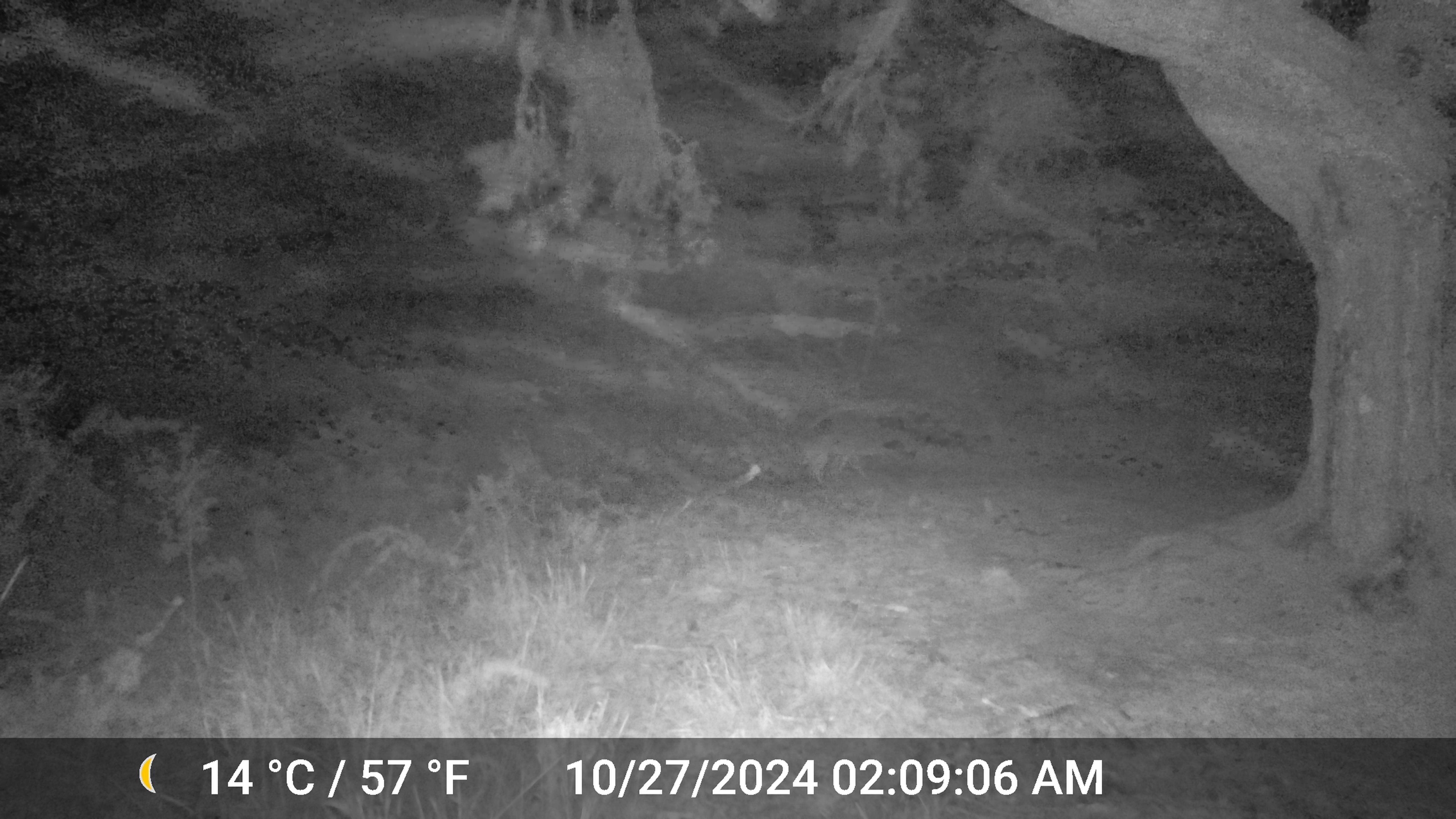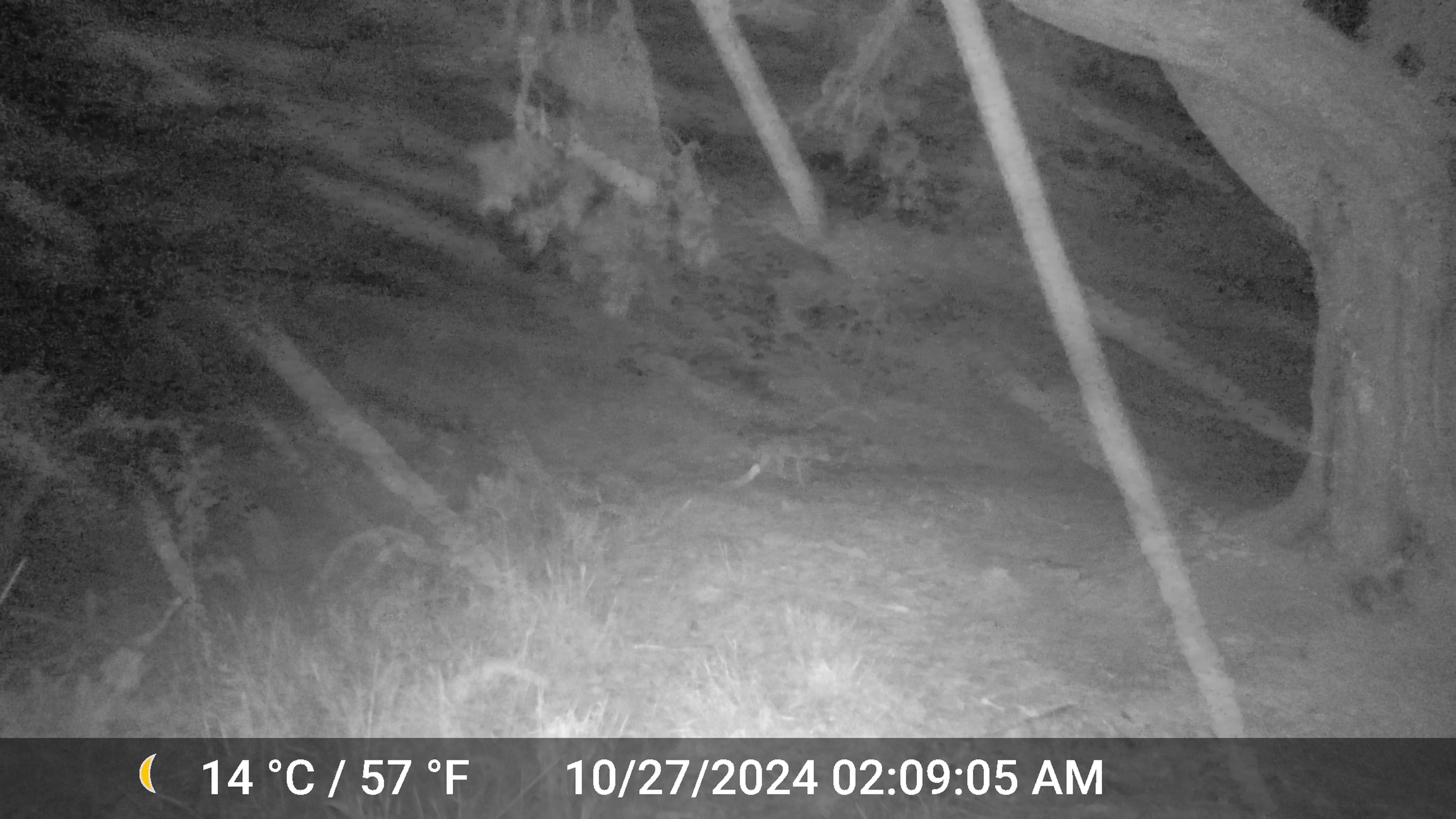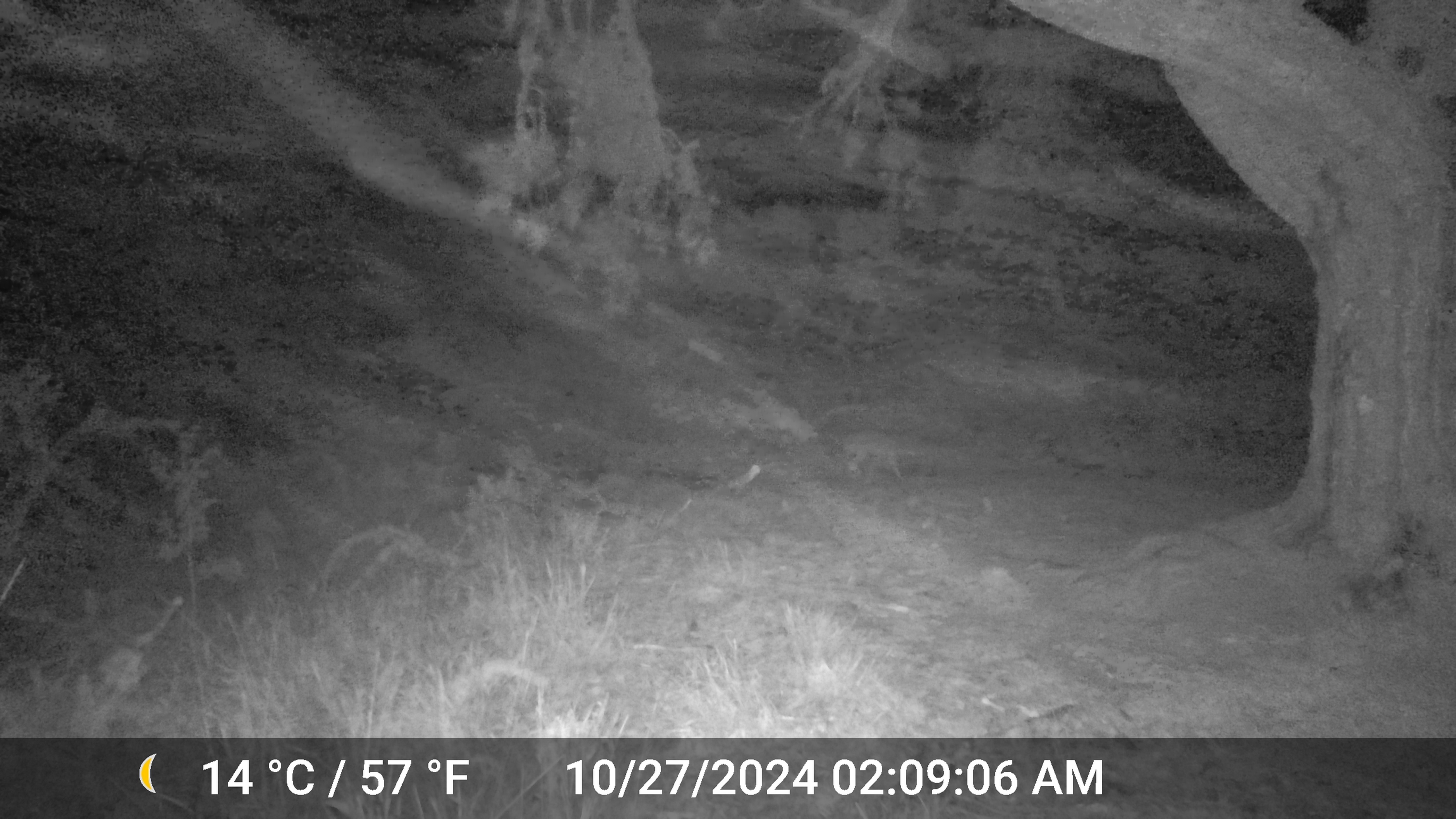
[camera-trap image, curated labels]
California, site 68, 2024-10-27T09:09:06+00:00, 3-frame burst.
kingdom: Animalia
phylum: Chordata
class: Mammalia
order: Carnivora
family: Canidae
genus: Canis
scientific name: Canis latrans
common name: coyote